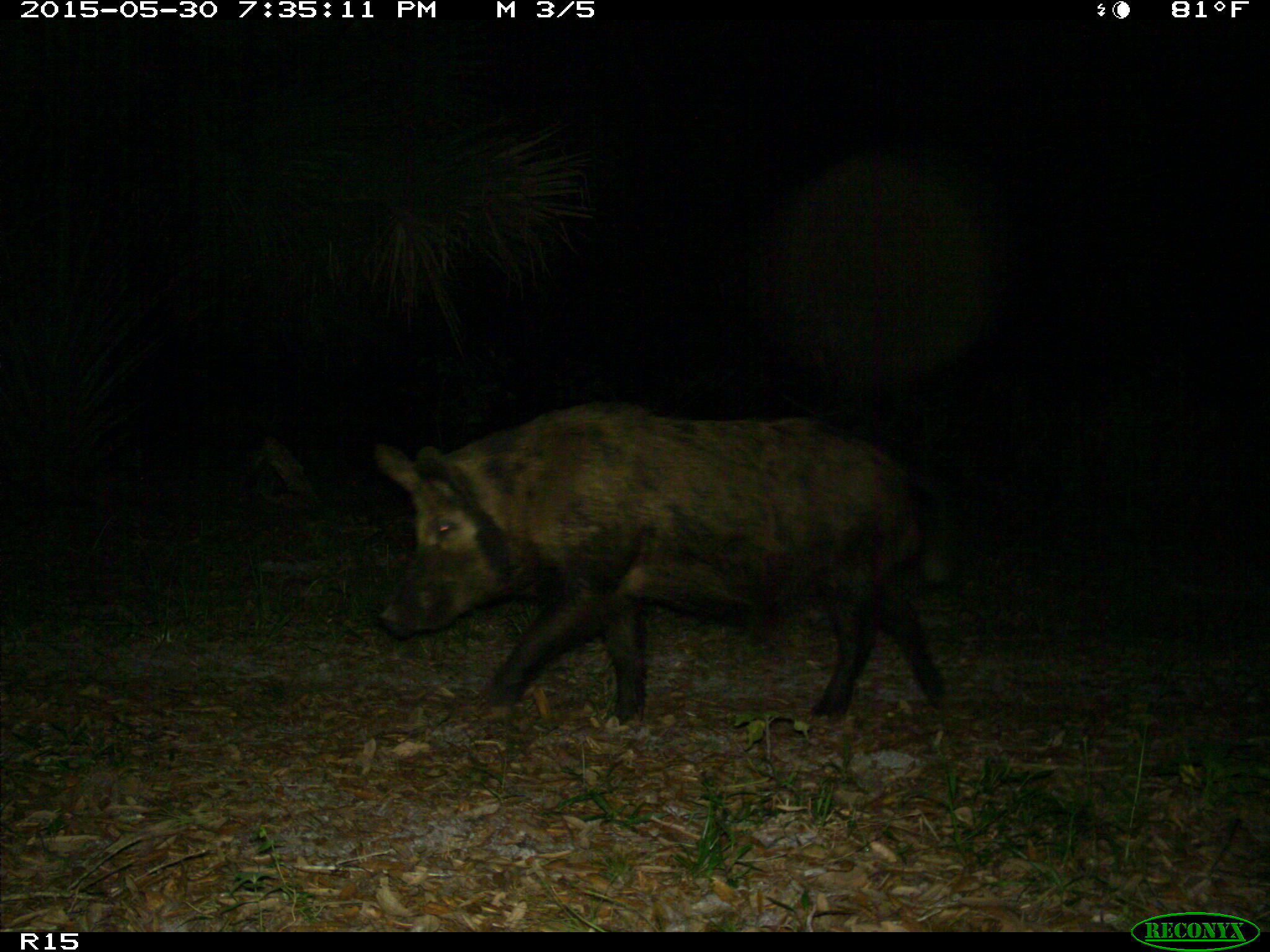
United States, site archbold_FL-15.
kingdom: Animalia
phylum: Chordata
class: Mammalia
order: Artiodactyla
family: Suidae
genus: Sus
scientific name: Sus scrofa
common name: wild boar